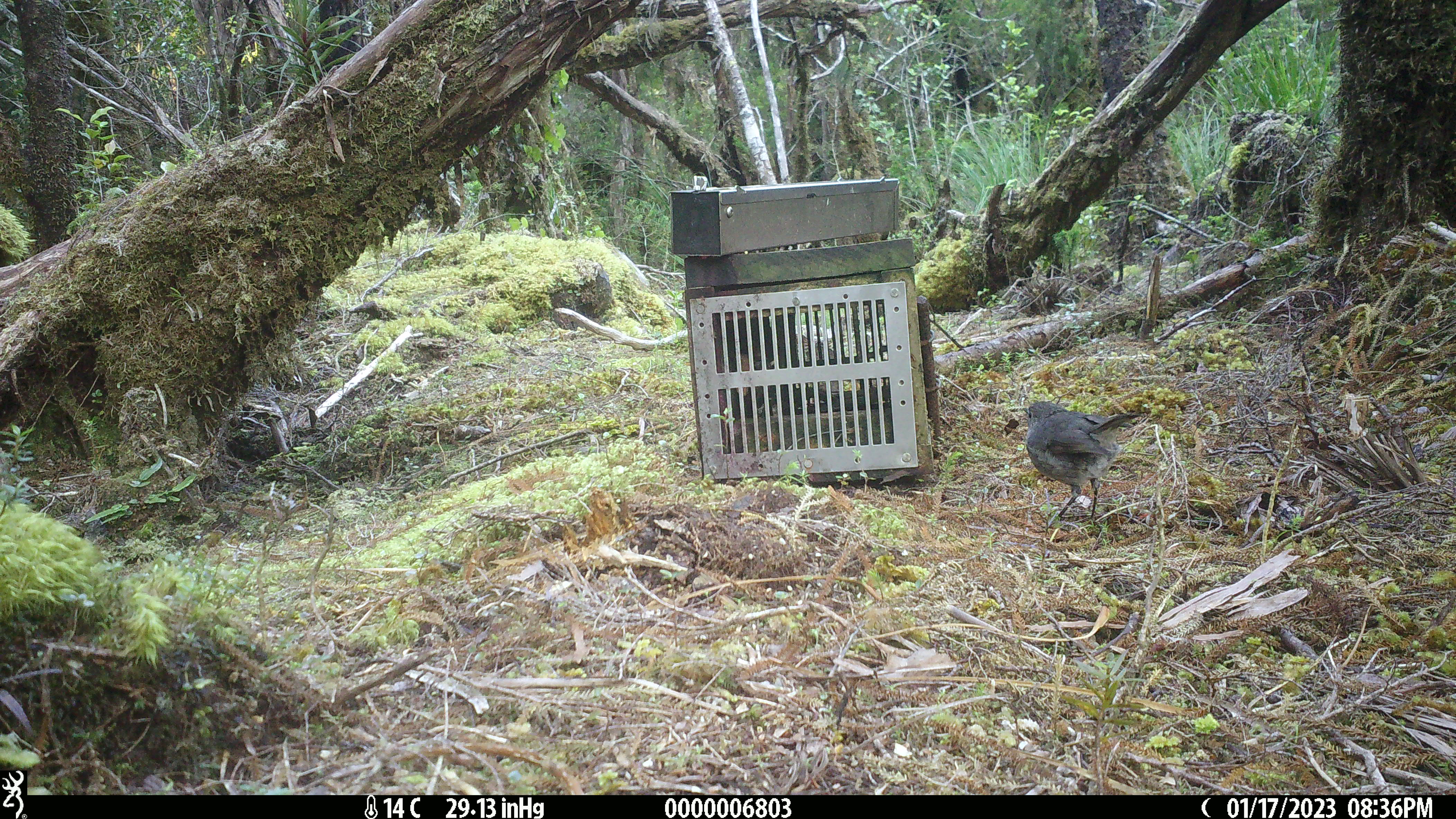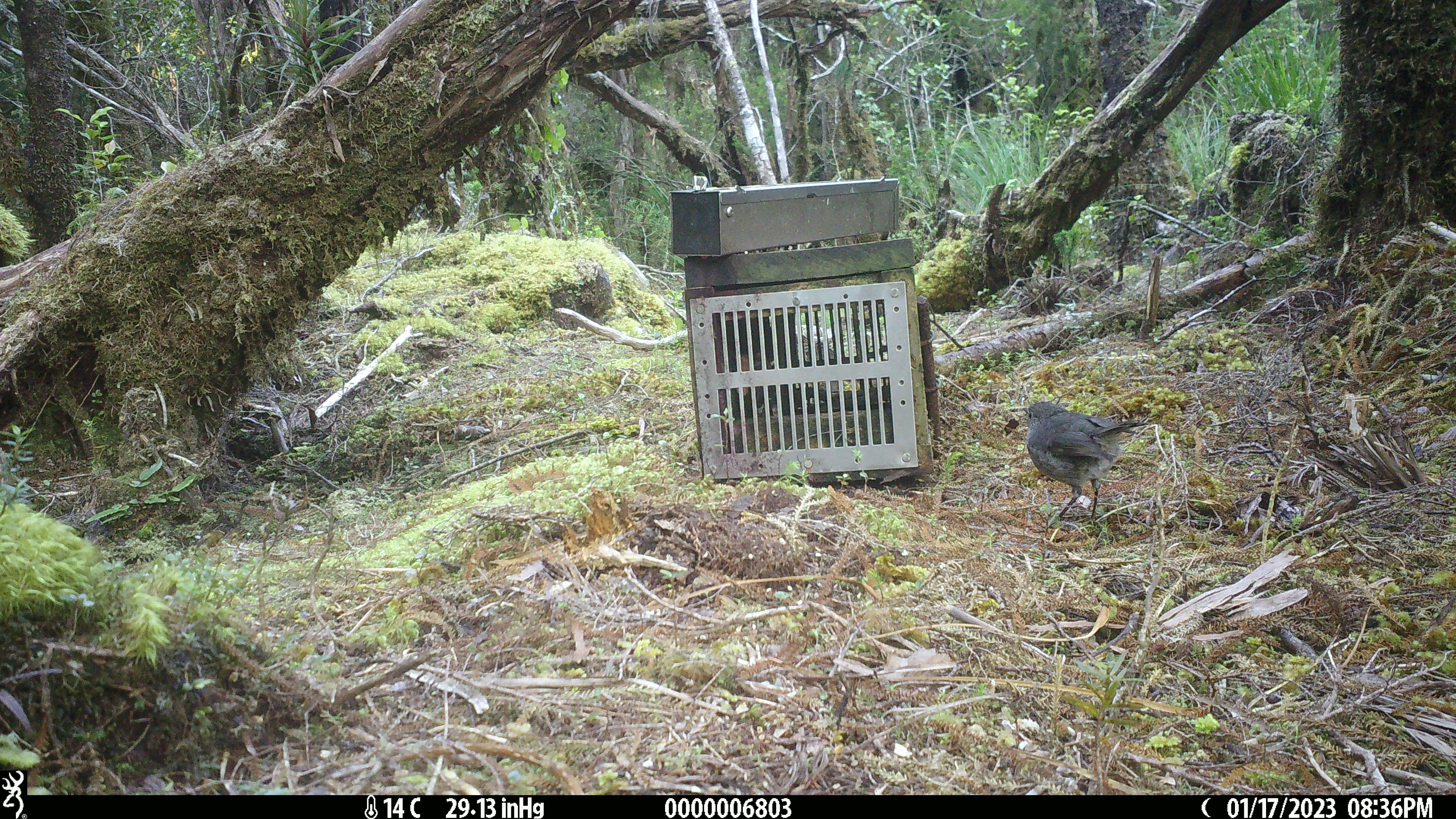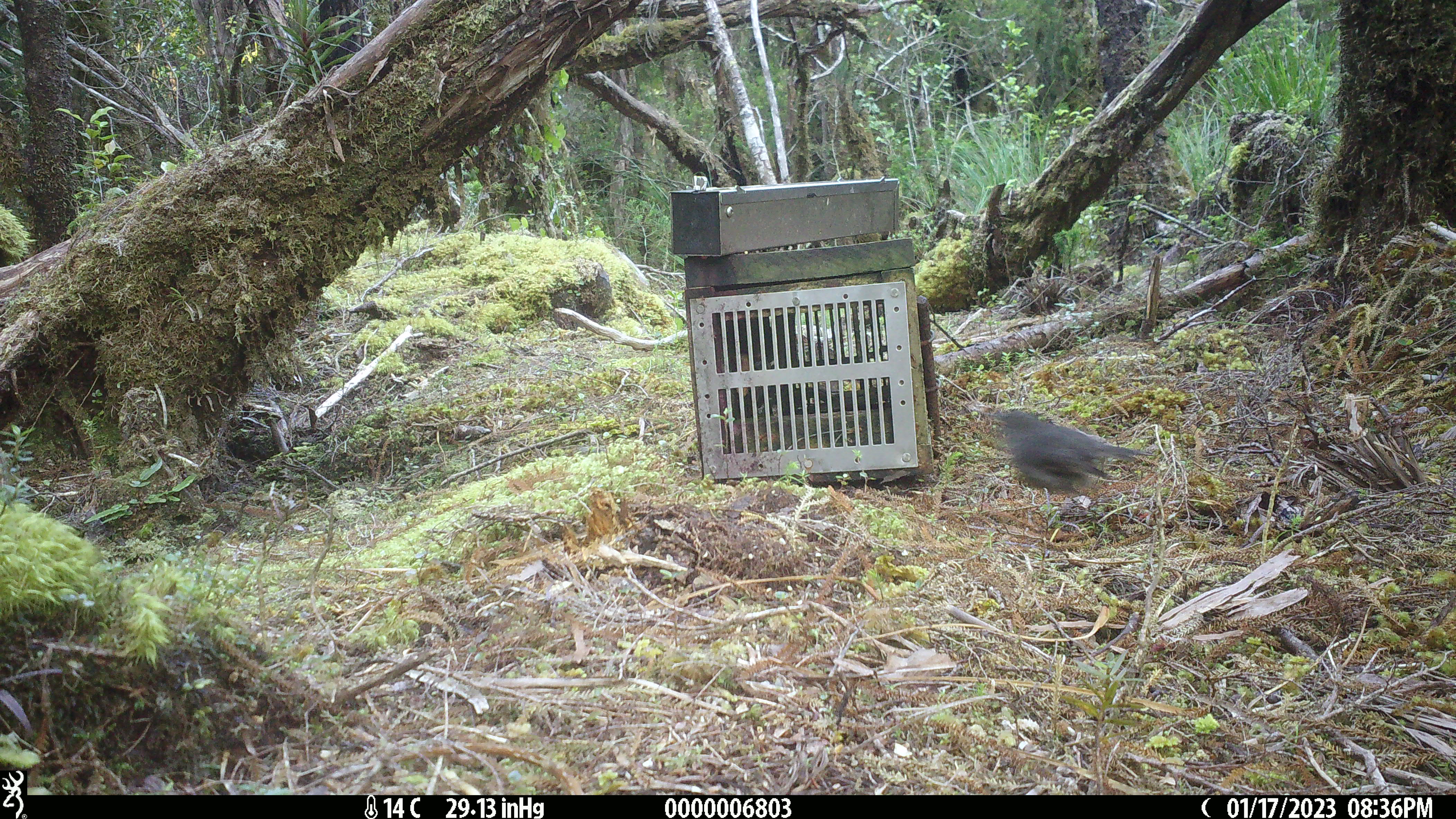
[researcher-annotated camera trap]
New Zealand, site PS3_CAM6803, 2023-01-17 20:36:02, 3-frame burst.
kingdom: Animalia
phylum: Chordata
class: Aves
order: Passeriformes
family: Petroicidae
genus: Petroica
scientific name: Petroica australis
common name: new zealand robin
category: robin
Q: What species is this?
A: Robin (new zealand robin) (Petroica australis).